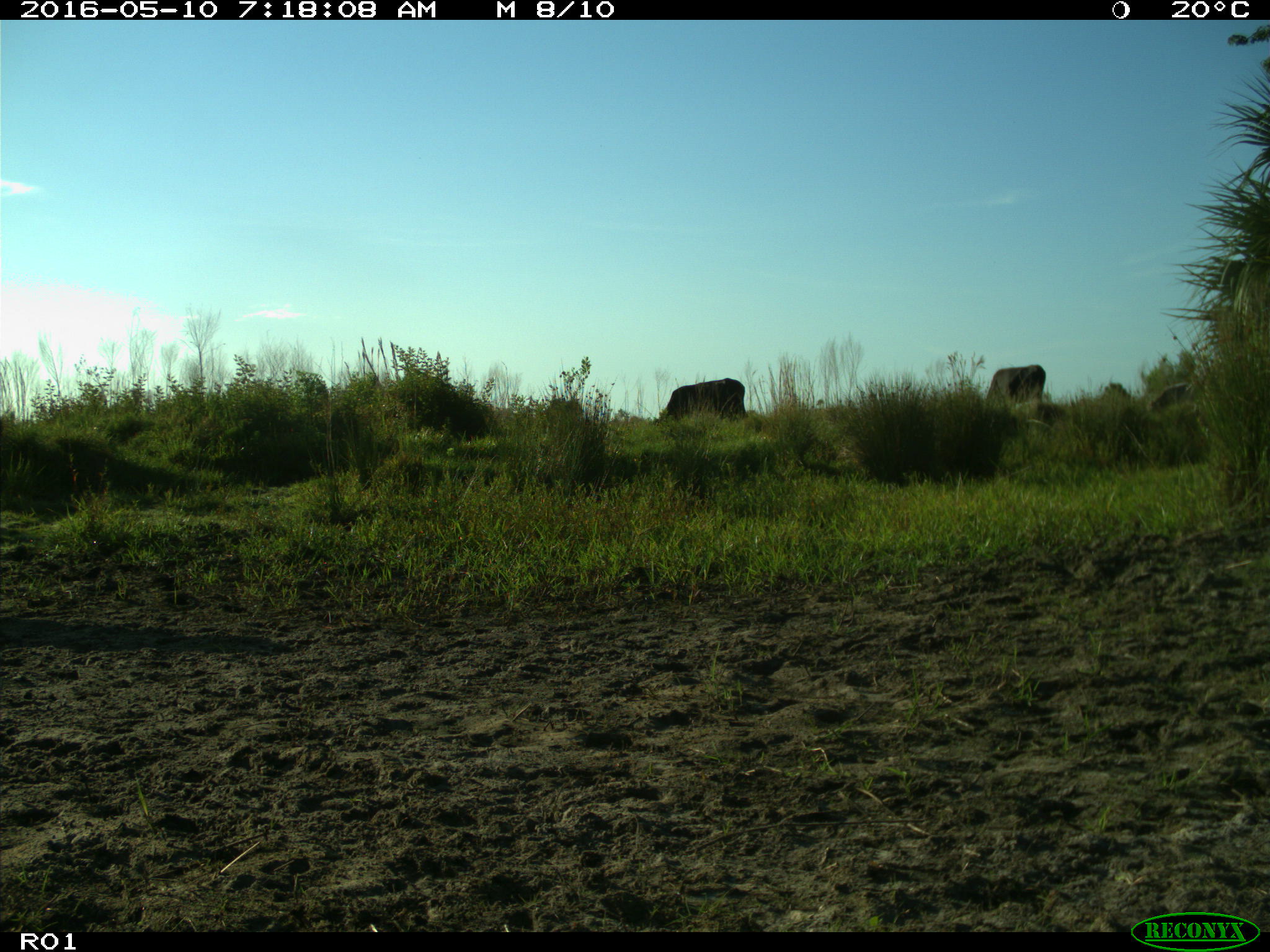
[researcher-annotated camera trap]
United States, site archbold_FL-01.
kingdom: Animalia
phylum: Chordata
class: Mammalia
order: Artiodactyla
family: Bovidae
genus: Bos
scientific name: Bos taurus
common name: domestic cow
Bos taurus (domestic cow).